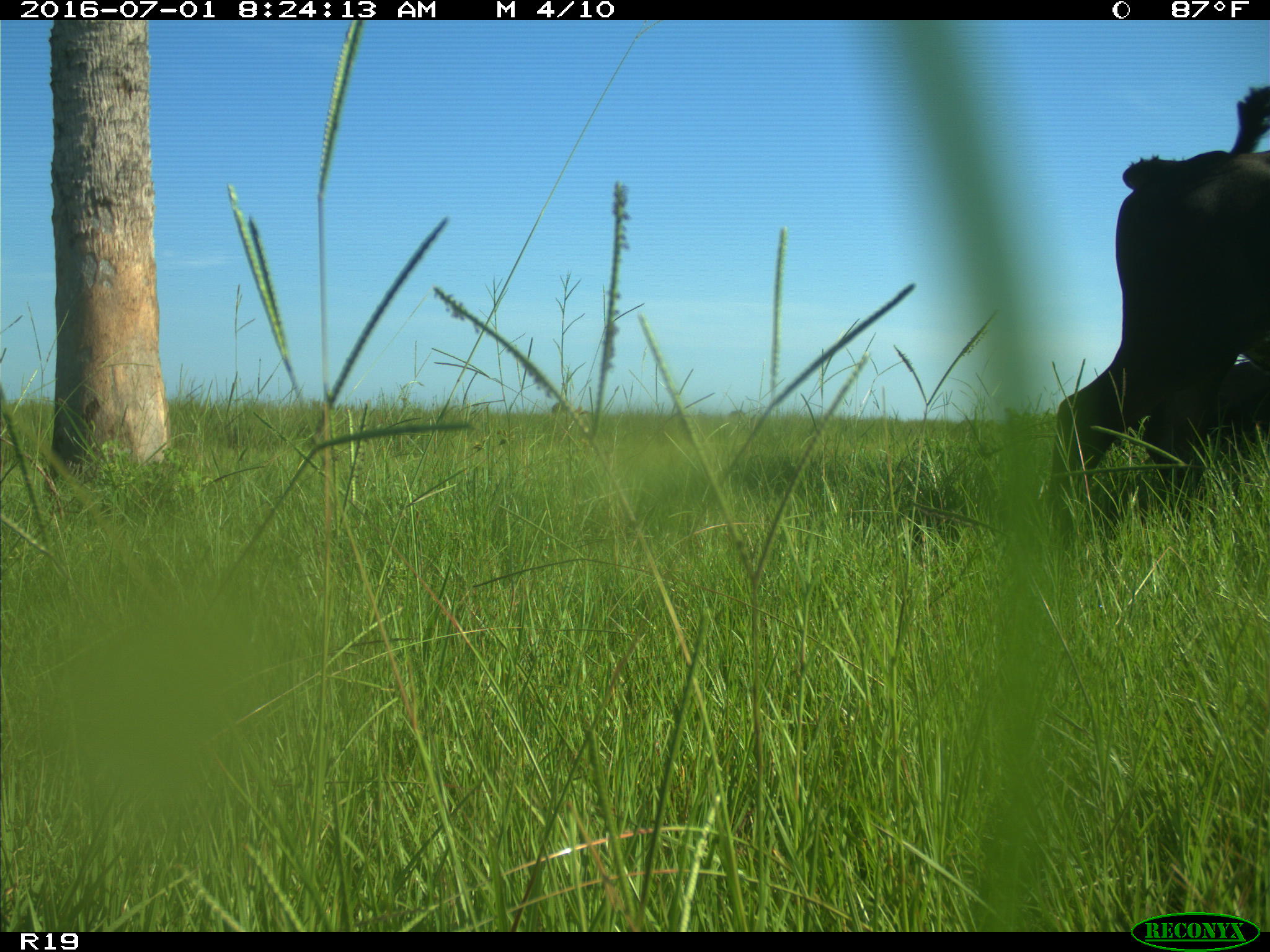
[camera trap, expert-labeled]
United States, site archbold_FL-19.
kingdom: Animalia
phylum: Chordata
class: Mammalia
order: Artiodactyla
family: Bovidae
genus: Bos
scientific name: Bos taurus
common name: domestic cow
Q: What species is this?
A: Bos taurus (domestic cow).